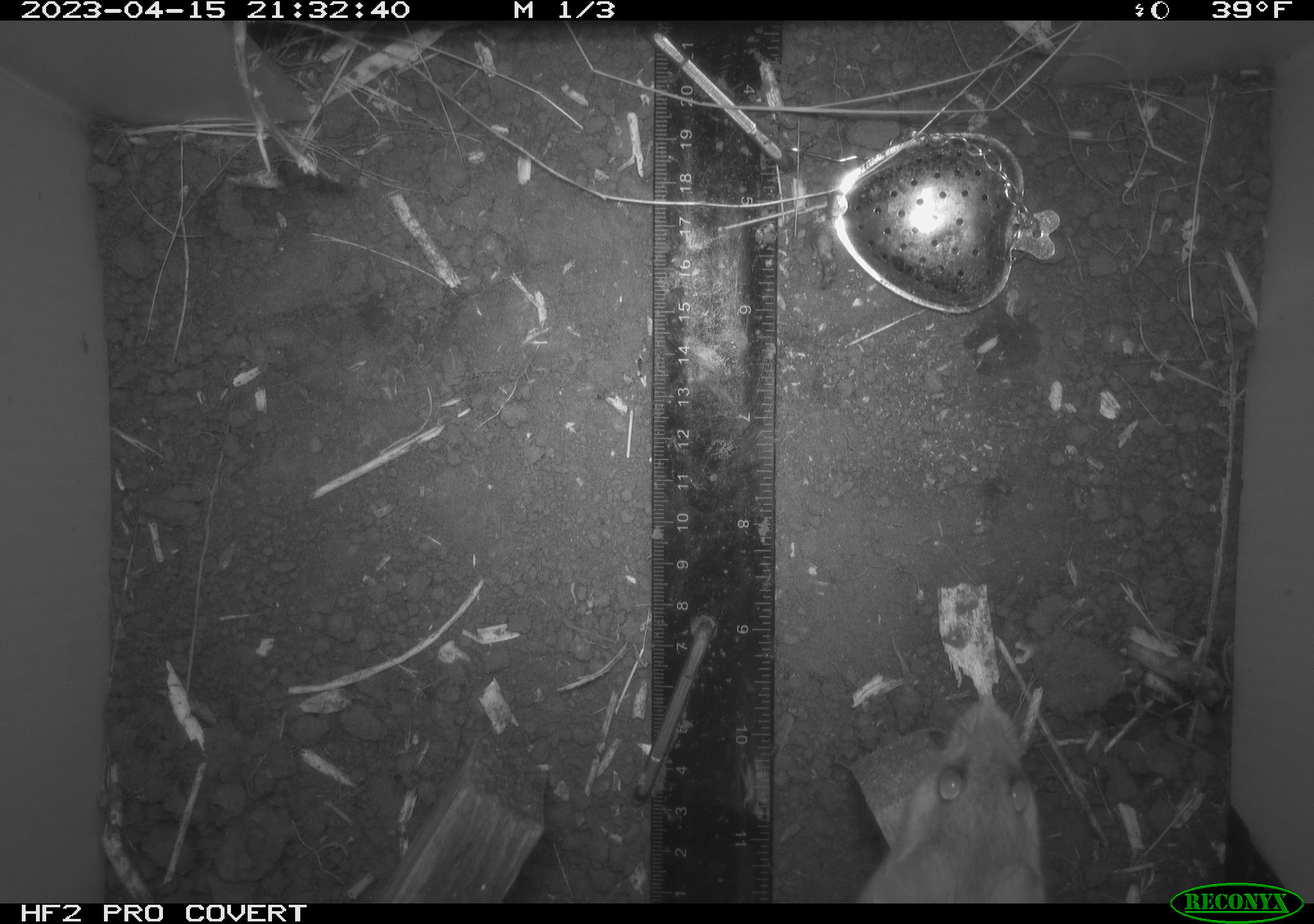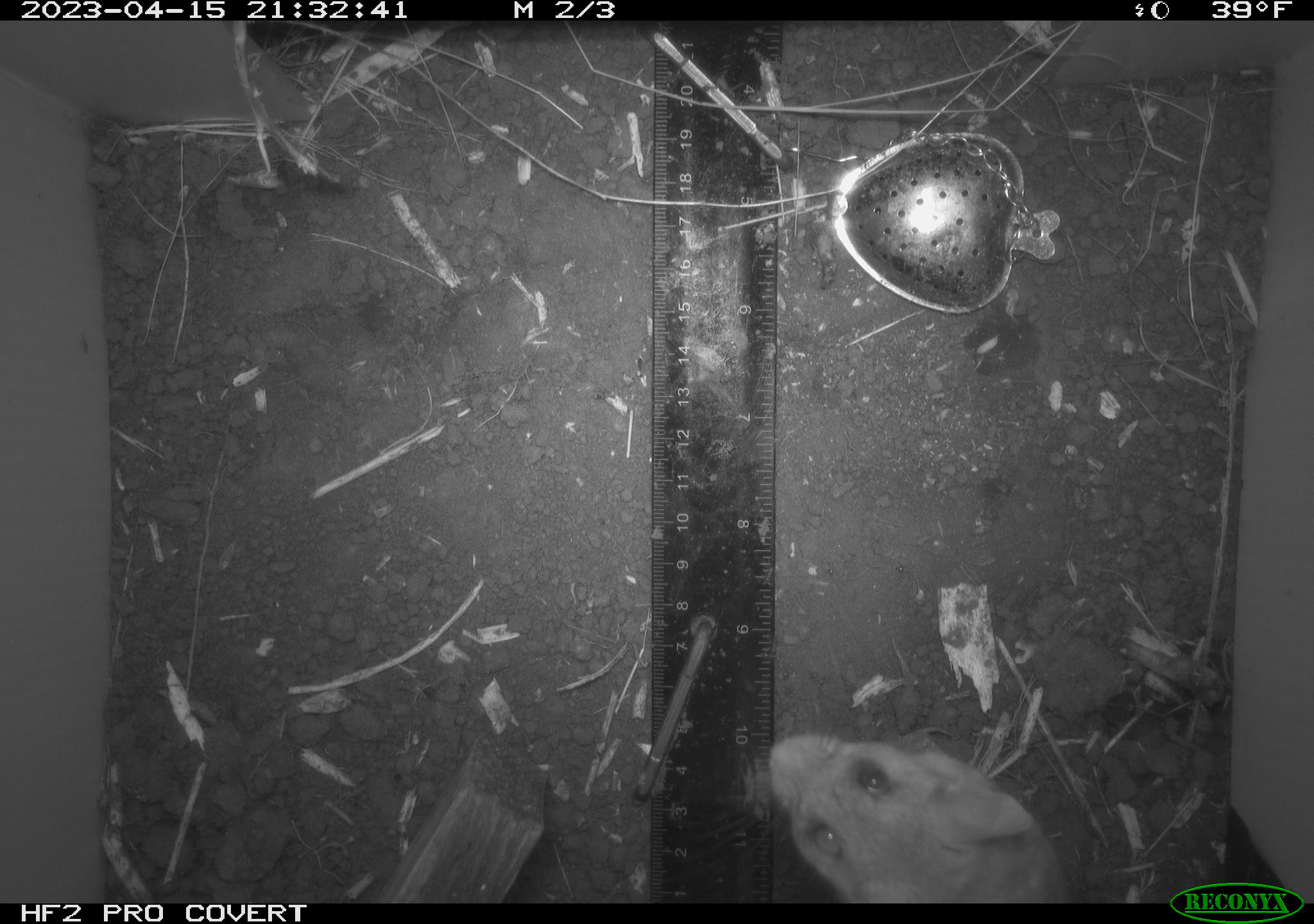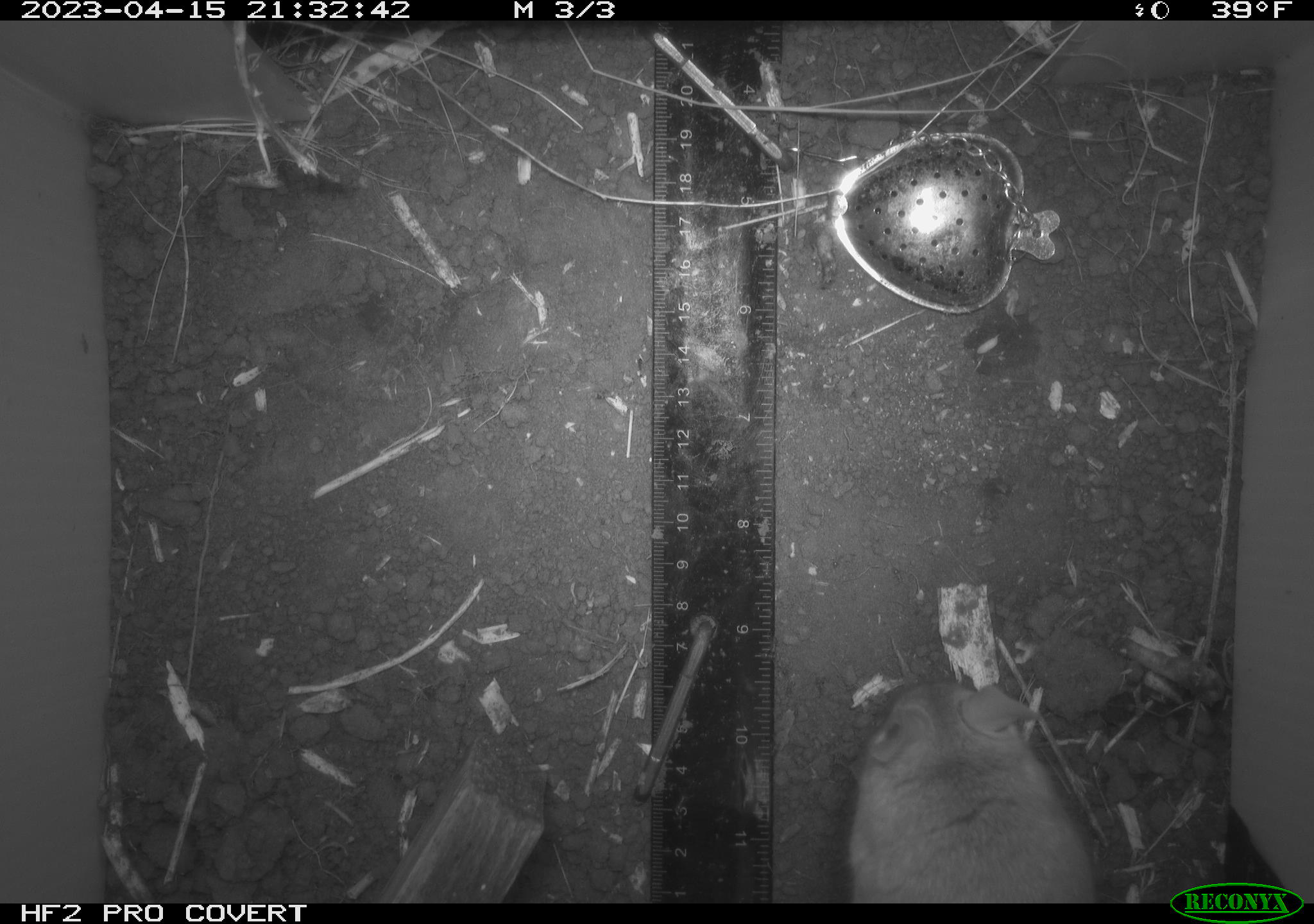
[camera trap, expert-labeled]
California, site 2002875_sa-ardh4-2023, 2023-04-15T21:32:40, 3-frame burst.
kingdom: Animalia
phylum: Chordata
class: Mammalia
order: Rodentia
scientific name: Rodentia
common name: mouse species